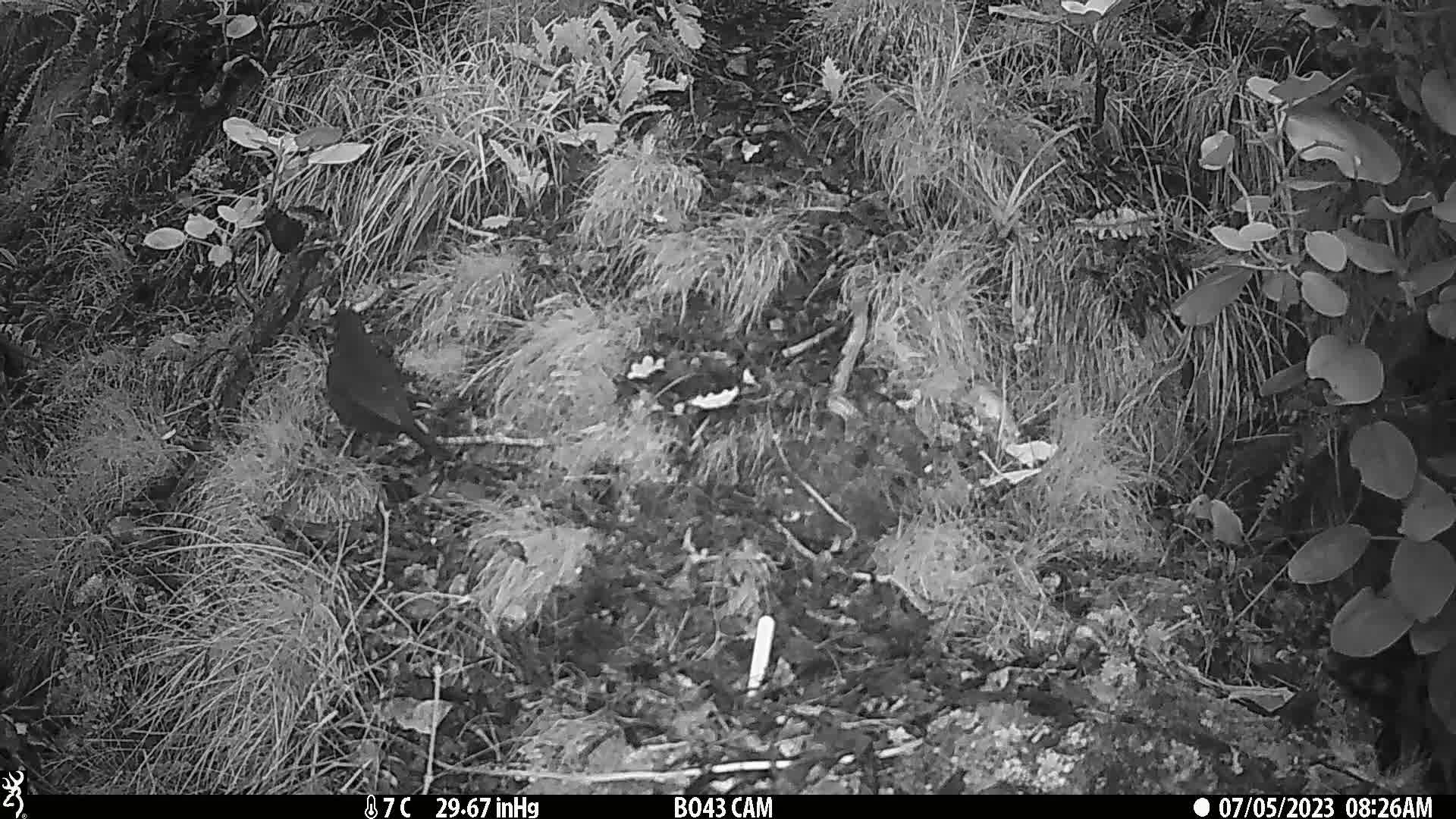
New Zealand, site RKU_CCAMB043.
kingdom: Animalia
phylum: Chordata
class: Aves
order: Passeriformes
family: Turdidae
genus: Turdus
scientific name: Turdus merula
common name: eurasian blackbird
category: blackbird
Blackbird (eurasian blackbird) (Turdus merula).